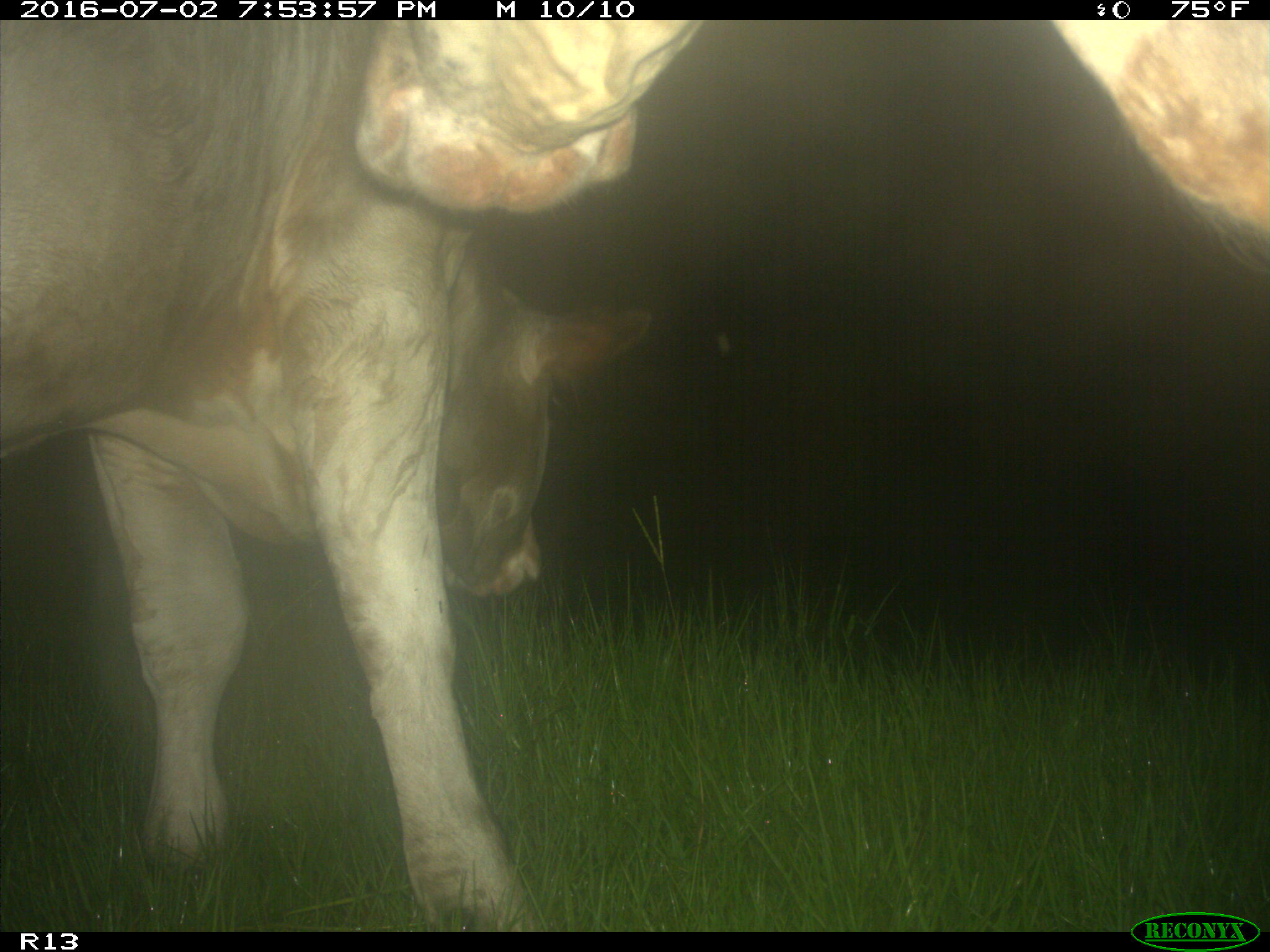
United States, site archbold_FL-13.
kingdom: Animalia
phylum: Chordata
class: Mammalia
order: Artiodactyla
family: Bovidae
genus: Bos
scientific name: Bos taurus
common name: domestic cow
Bos taurus (domestic cow).